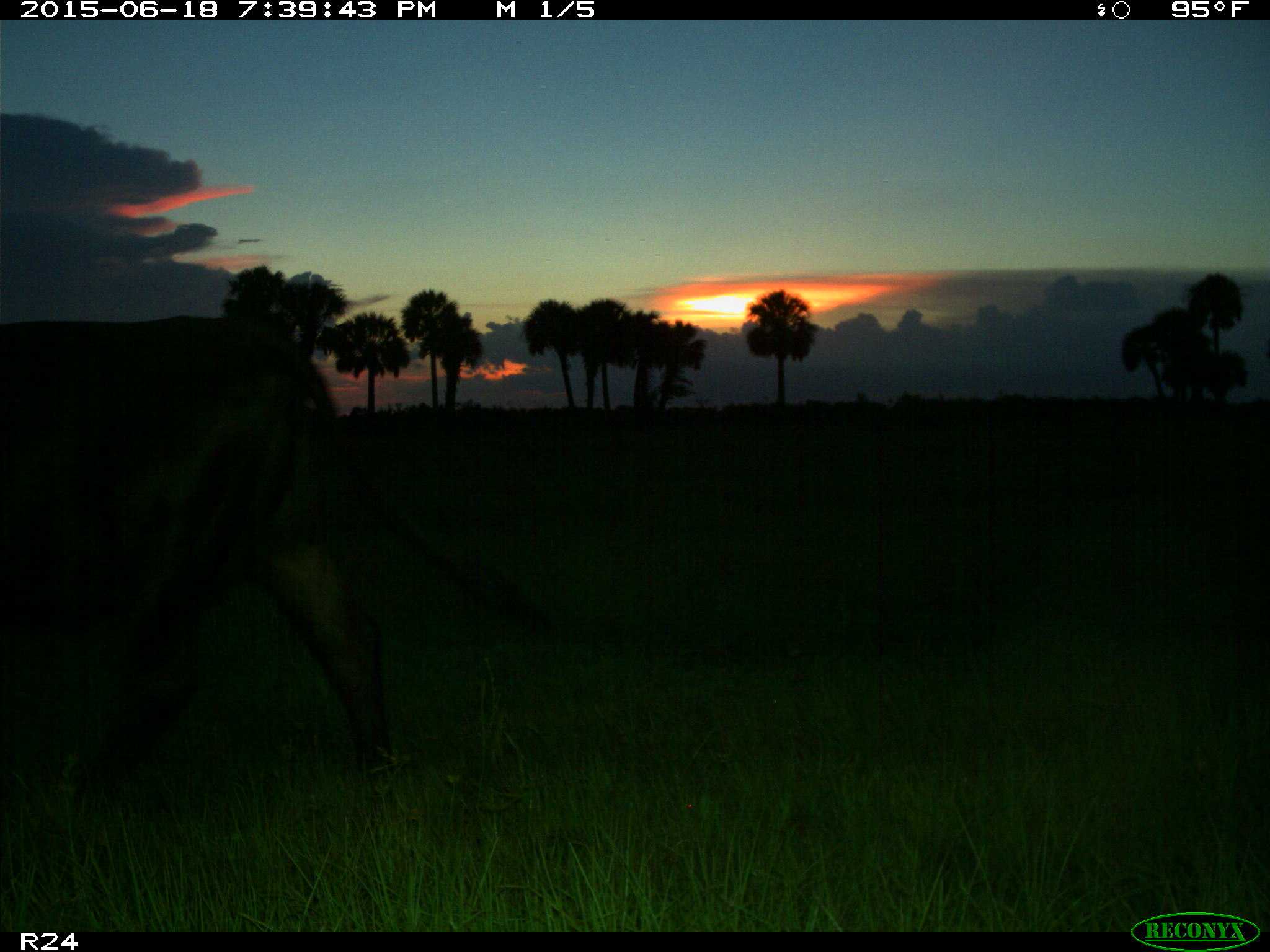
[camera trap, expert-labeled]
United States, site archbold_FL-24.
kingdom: Animalia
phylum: Chordata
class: Mammalia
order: Artiodactyla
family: Bovidae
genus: Bos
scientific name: Bos taurus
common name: domestic cow